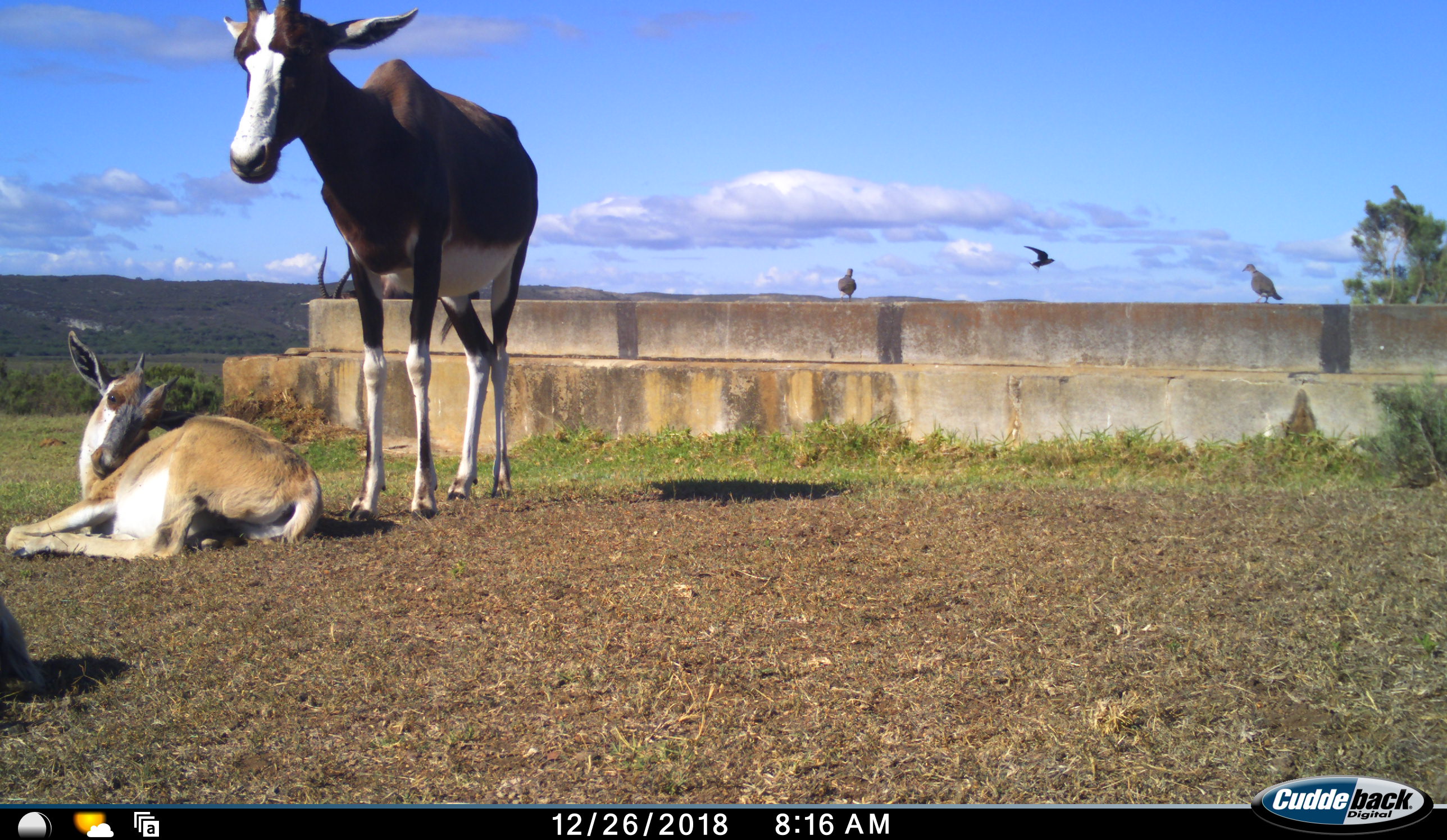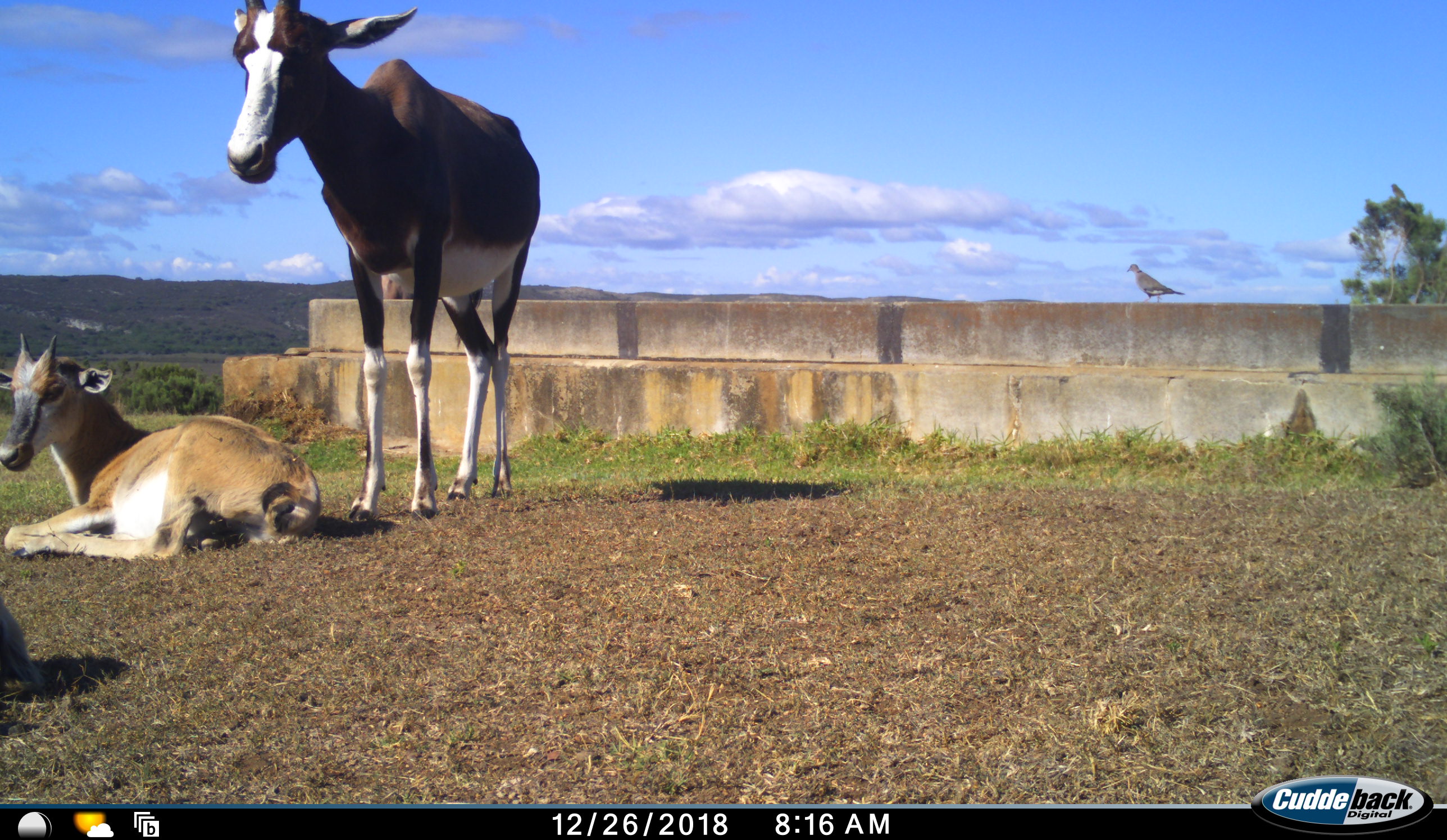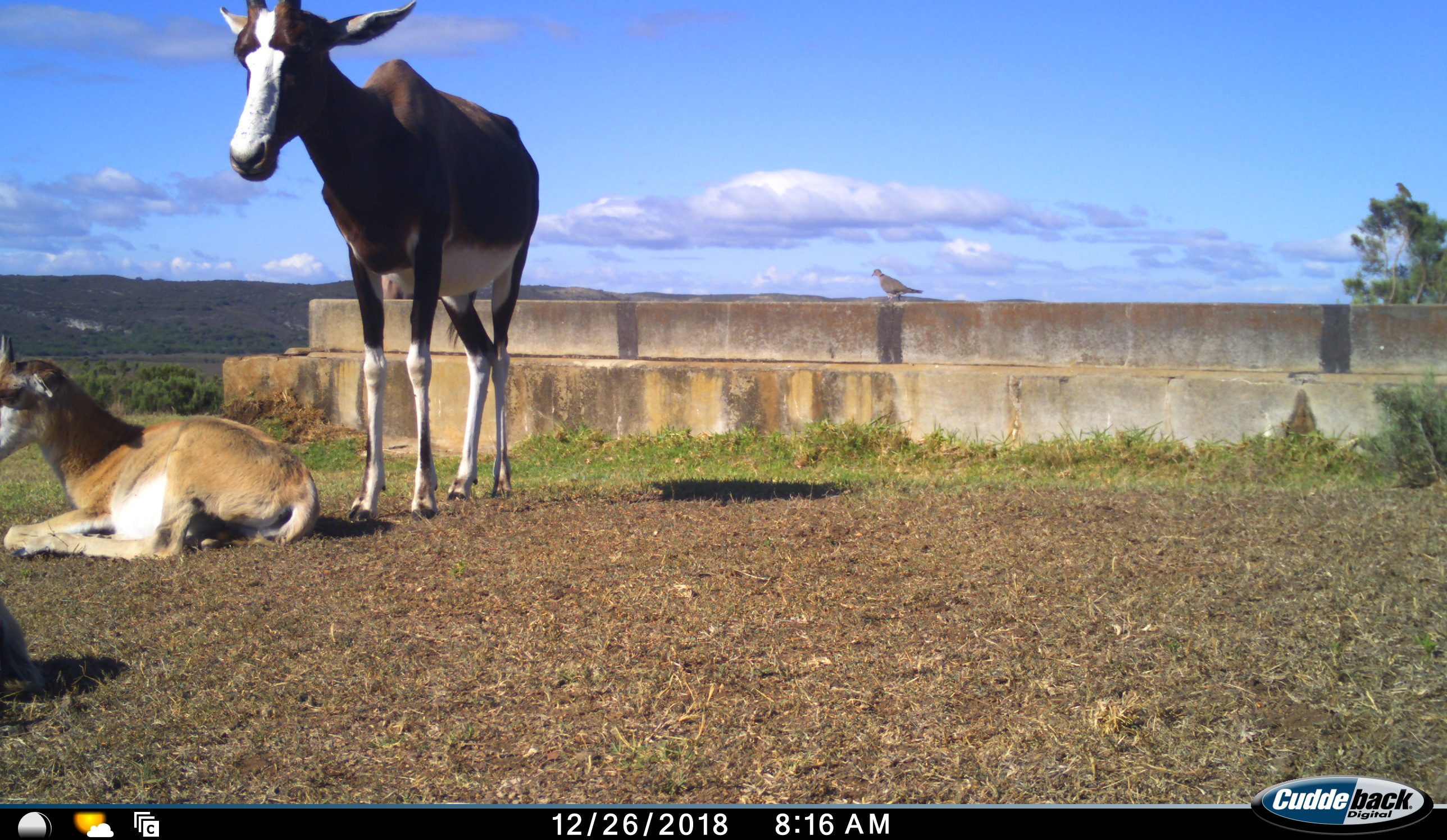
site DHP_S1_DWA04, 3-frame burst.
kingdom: Animalia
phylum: Chordata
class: Aves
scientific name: Aves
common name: bird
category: birdother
Birdother (bird) (Aves), count 3. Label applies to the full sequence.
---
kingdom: Animalia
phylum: Chordata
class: Mammalia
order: Artiodactyla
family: Bovidae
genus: Damaliscus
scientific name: Damaliscus pygargus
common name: bontebok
Bontebok (Damaliscus pygargus), count 3. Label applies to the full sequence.